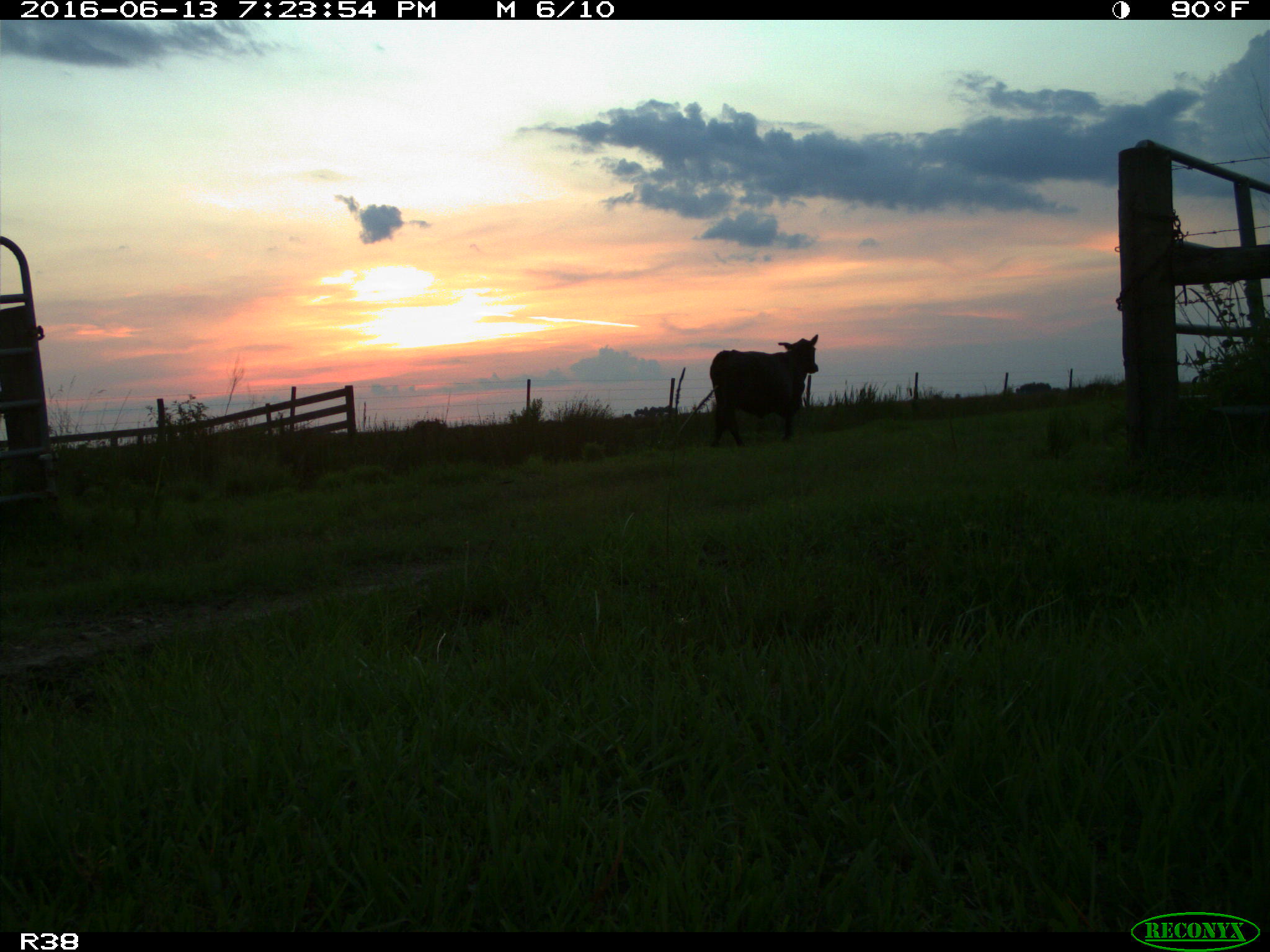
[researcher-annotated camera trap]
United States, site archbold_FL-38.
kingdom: Animalia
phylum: Chordata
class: Mammalia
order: Artiodactyla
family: Bovidae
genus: Bos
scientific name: Bos taurus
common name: domestic cow